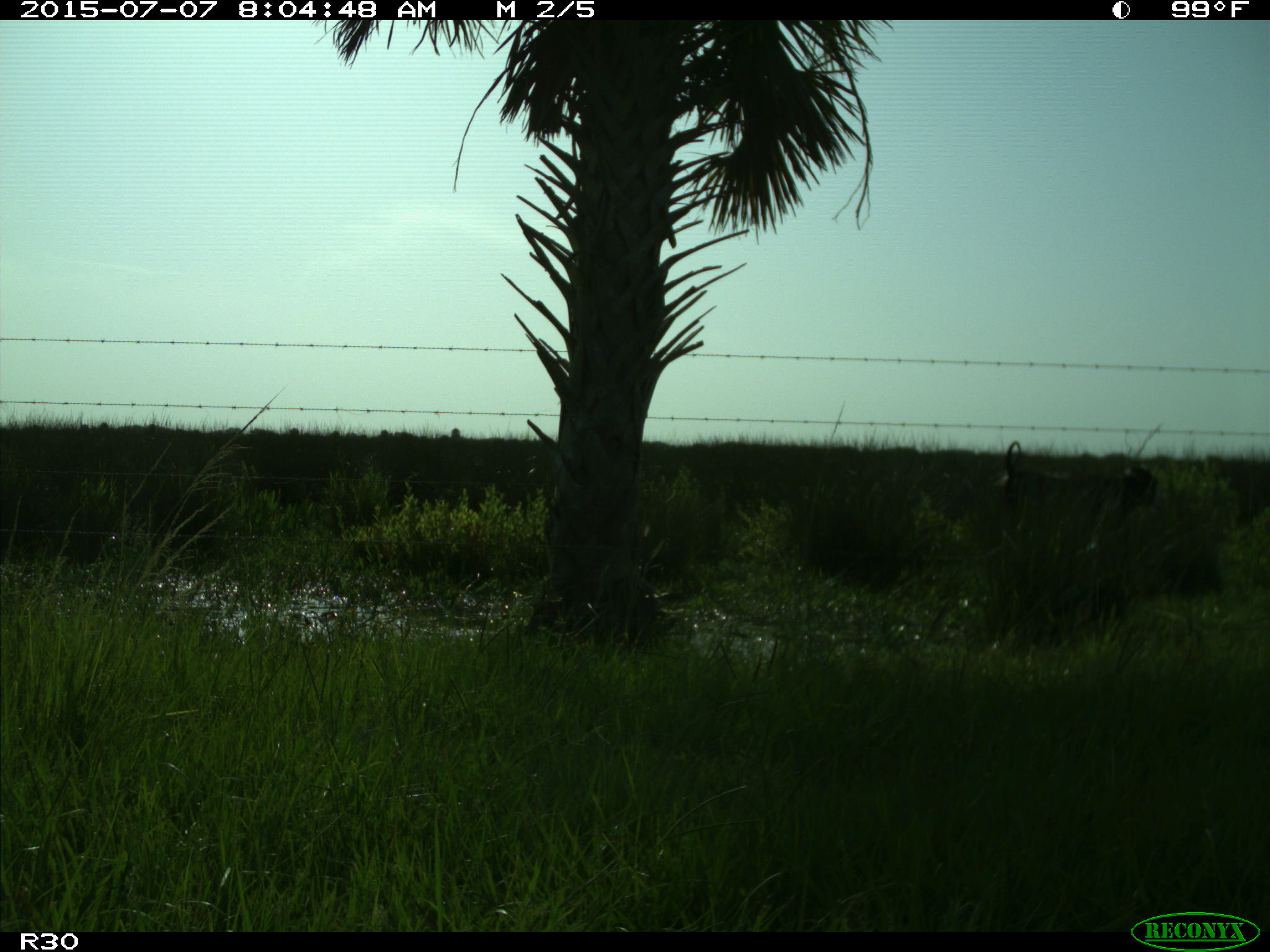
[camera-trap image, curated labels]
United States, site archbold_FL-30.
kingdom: Animalia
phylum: Chordata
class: Mammalia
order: Artiodactyla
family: Bovidae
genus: Bos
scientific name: Bos taurus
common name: domestic cow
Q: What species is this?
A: Bos taurus (domestic cow).